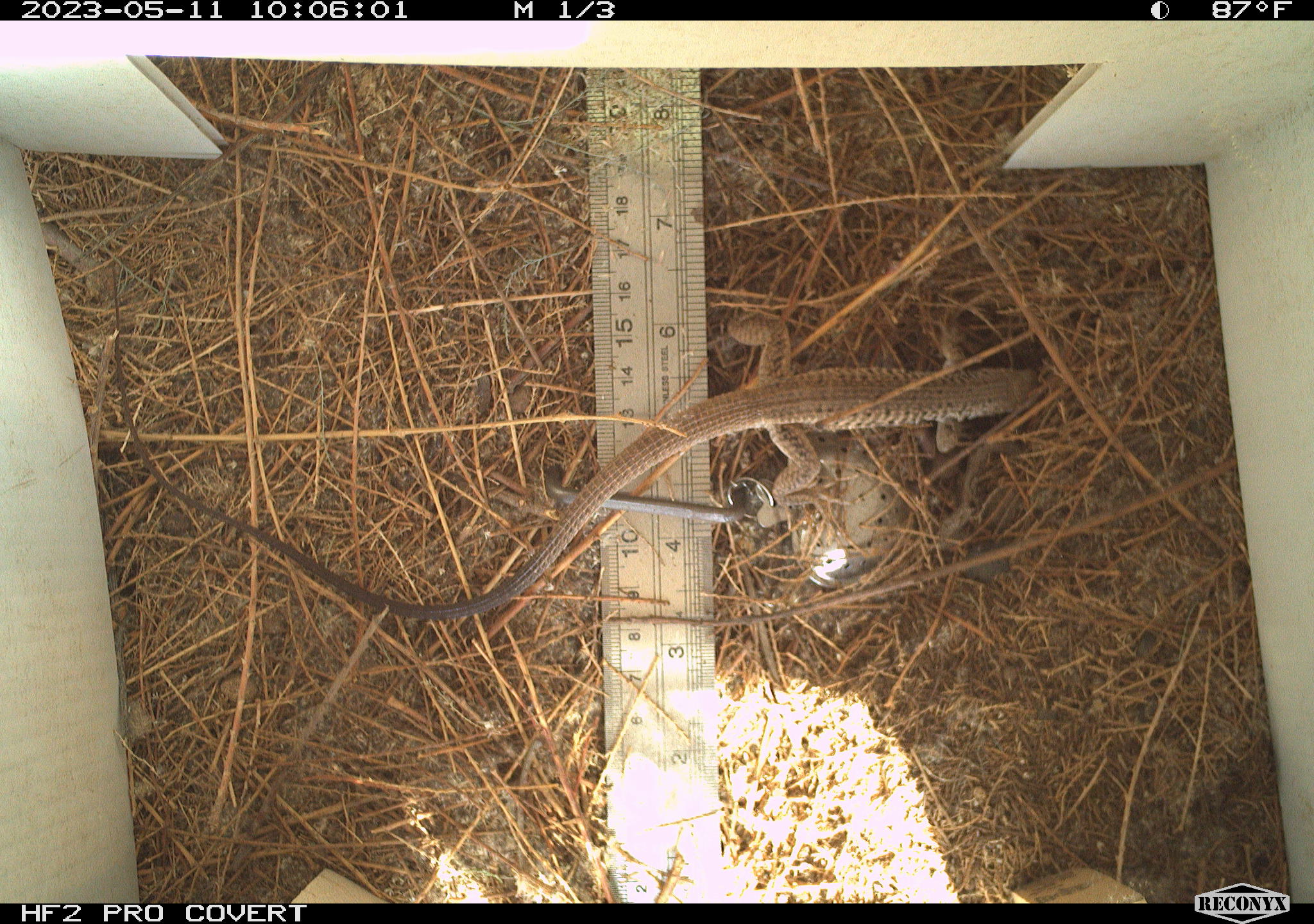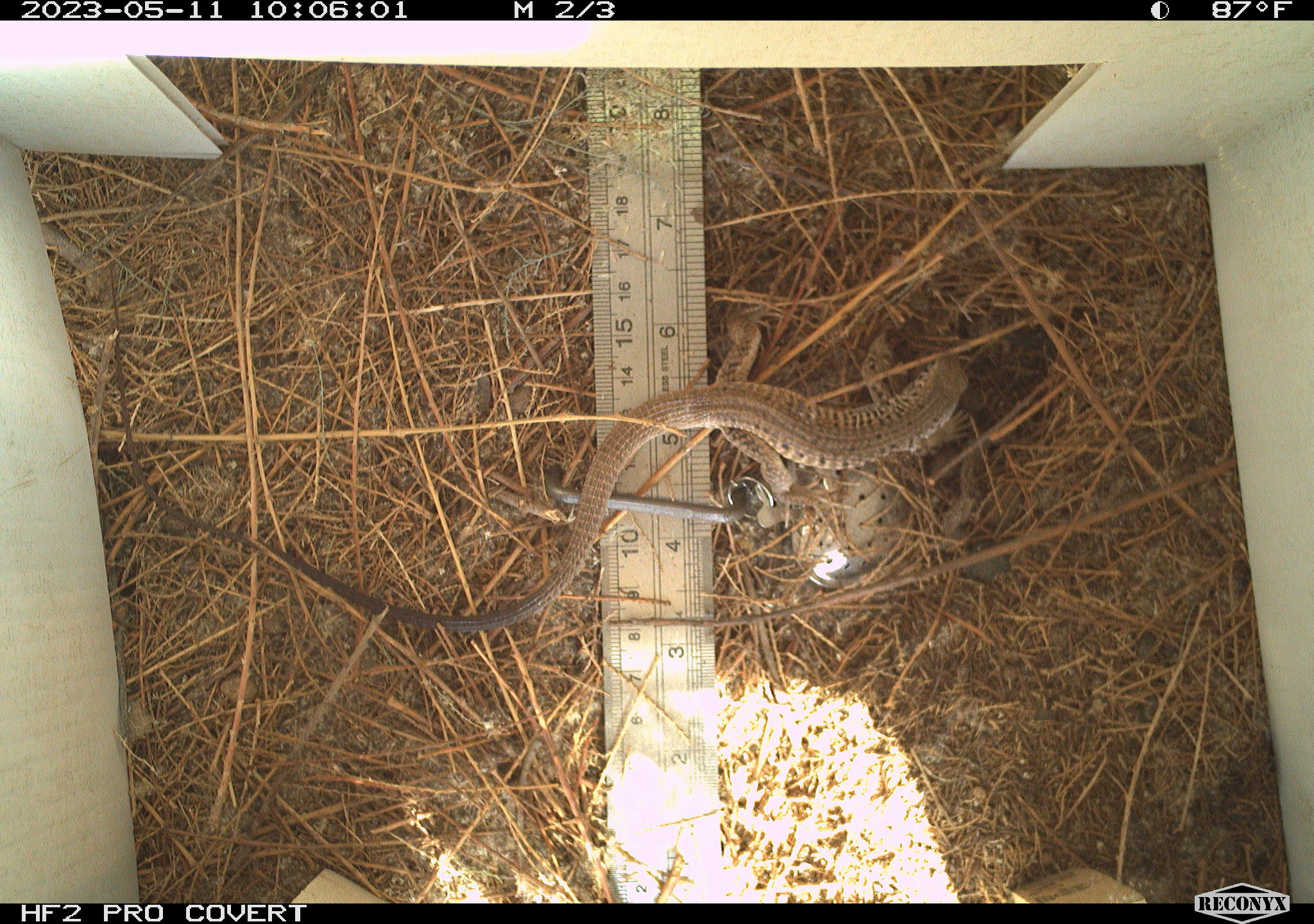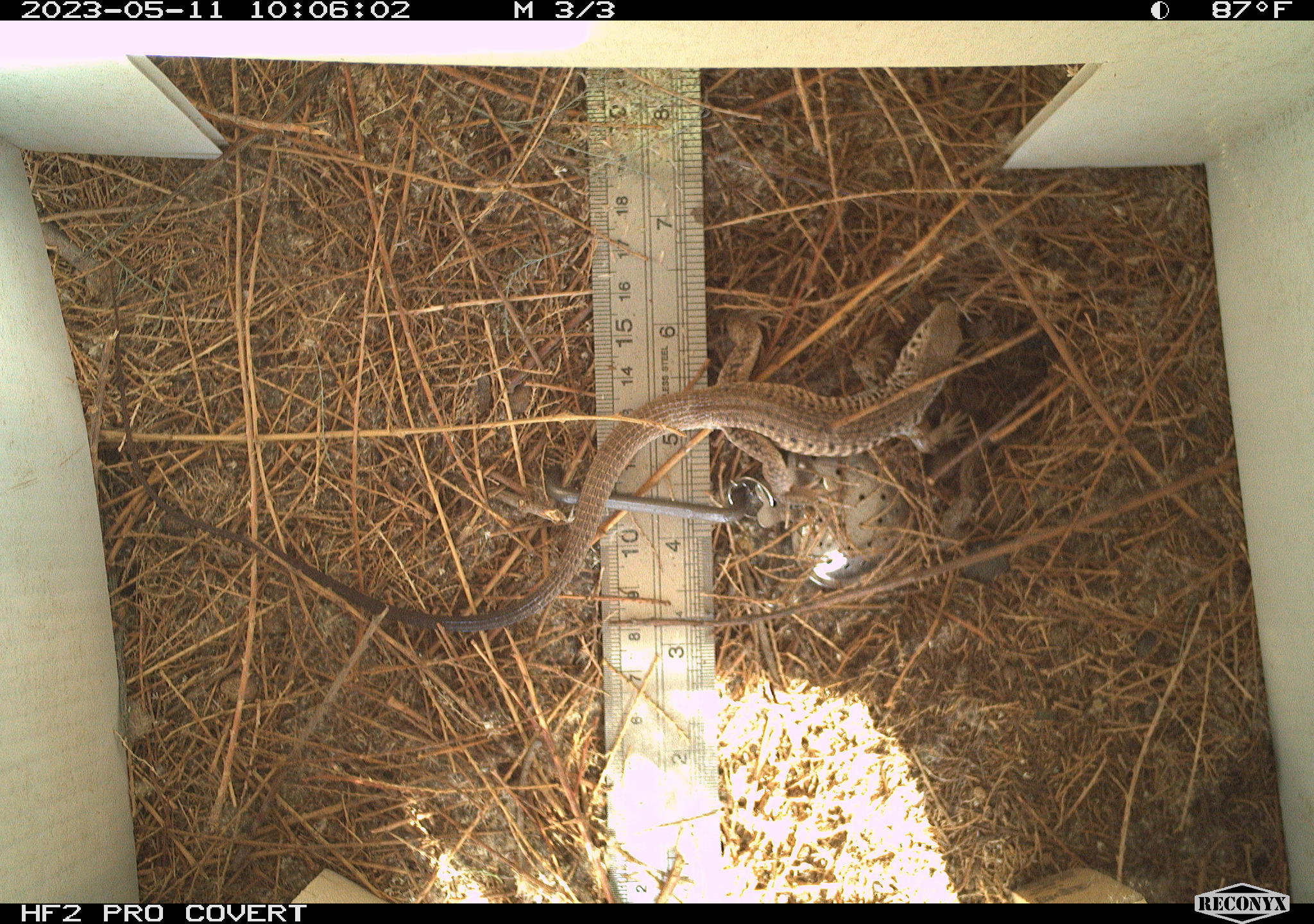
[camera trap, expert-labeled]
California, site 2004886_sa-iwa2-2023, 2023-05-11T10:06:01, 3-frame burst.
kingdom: Animalia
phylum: Chordata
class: Reptilia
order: Squamata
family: Teiidae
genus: Aspidoscelis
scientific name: Aspidoscelis tigris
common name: western whiptail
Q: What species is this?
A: Western whiptail (Aspidoscelis tigris).